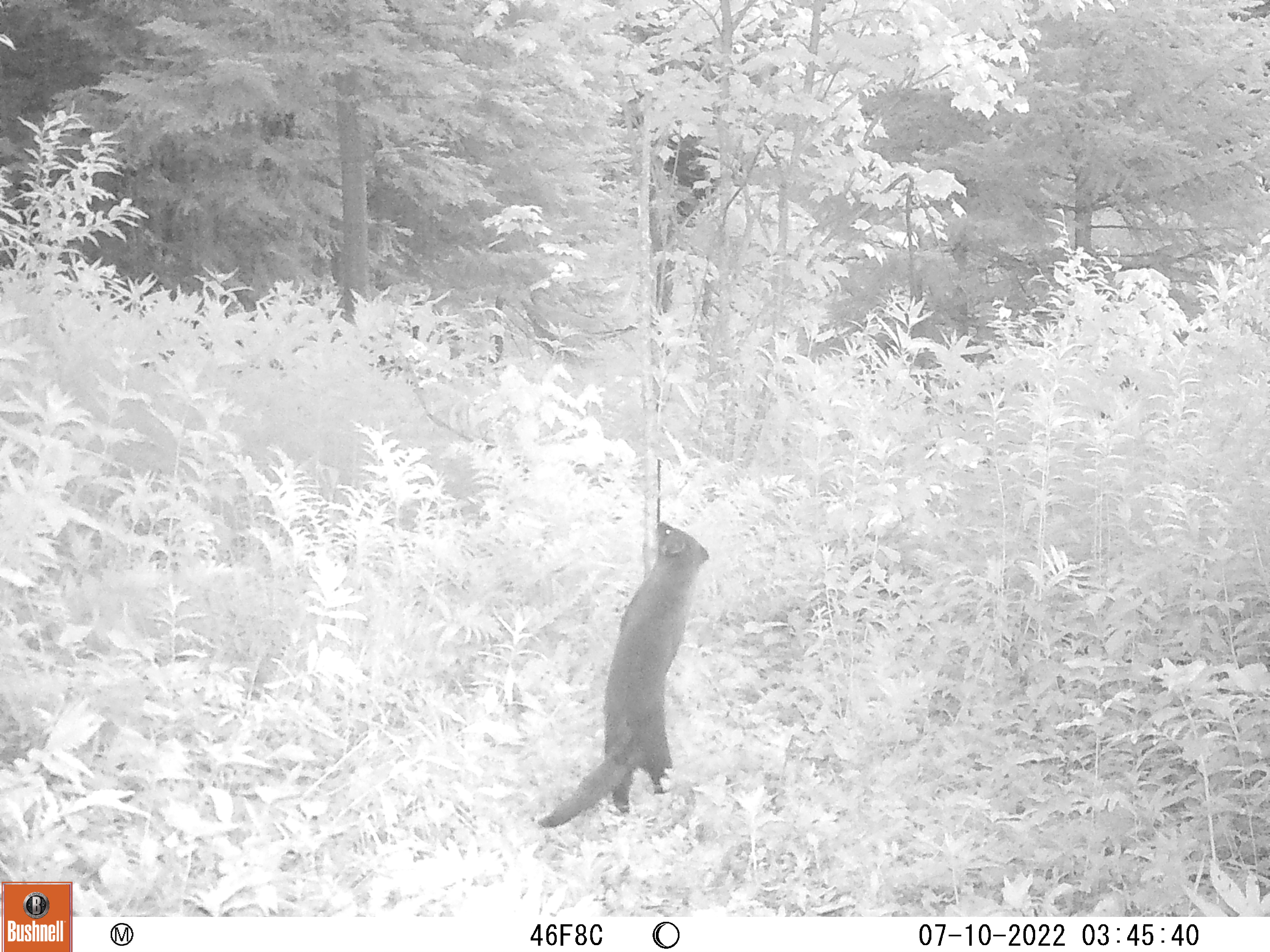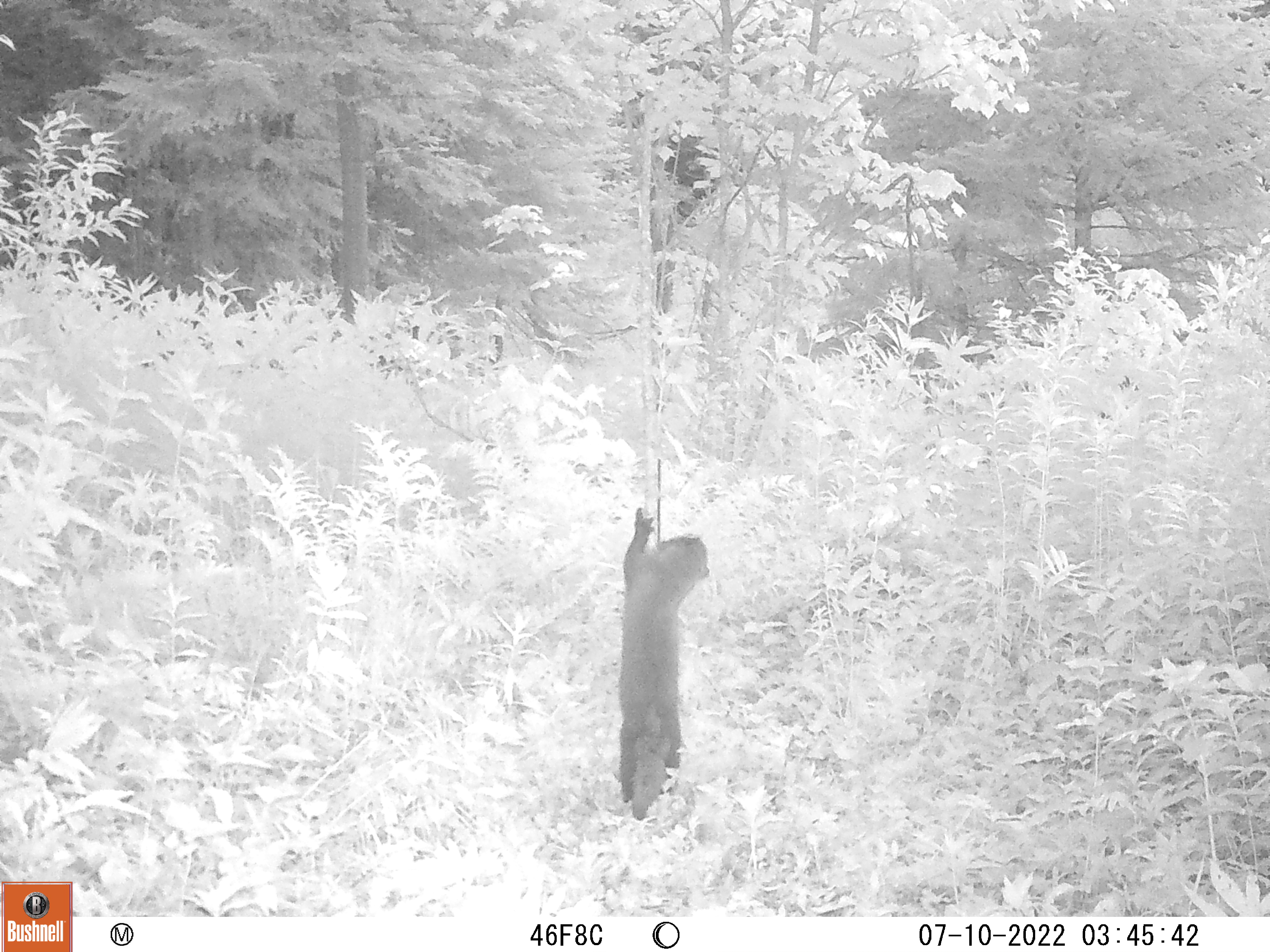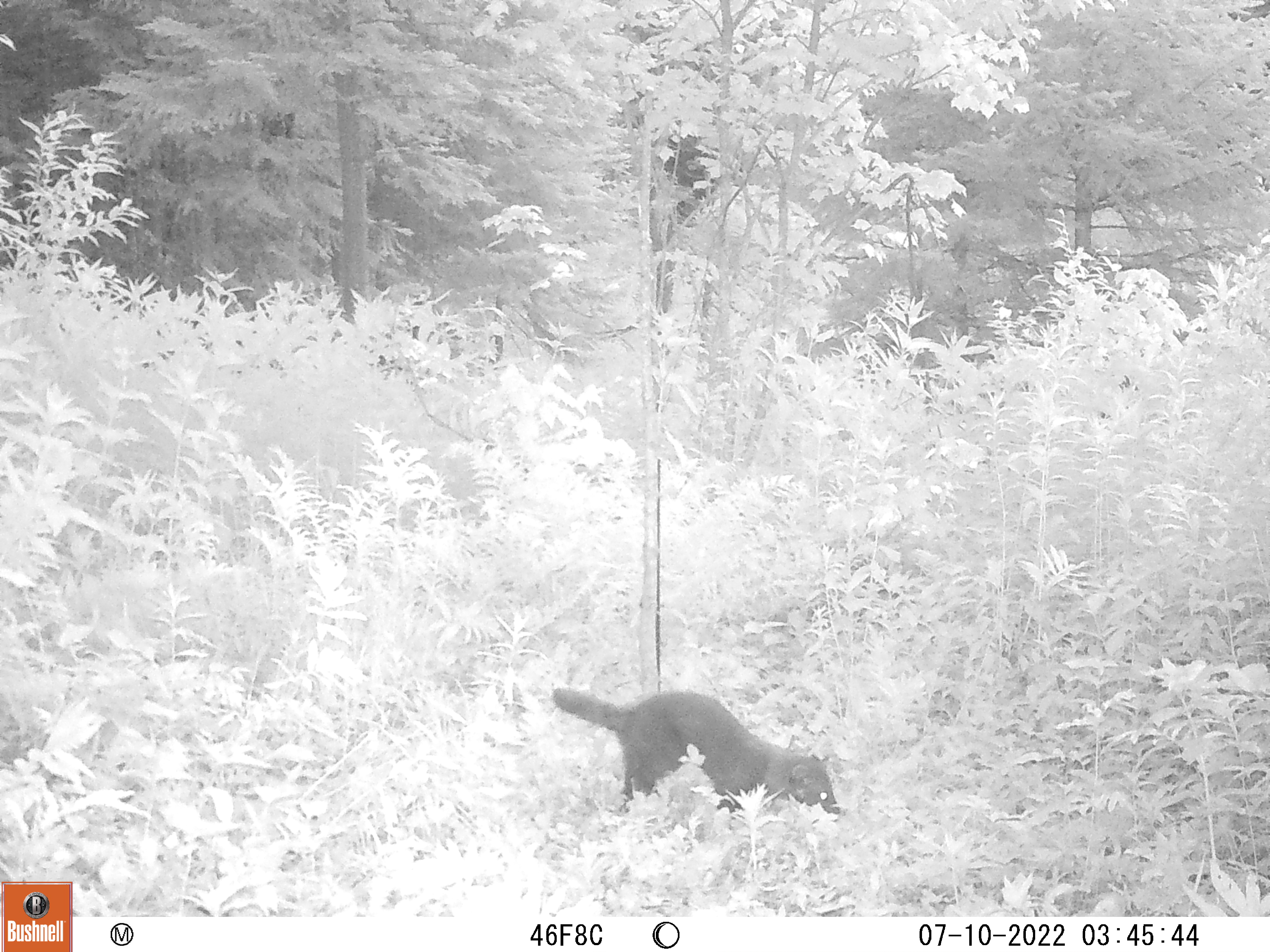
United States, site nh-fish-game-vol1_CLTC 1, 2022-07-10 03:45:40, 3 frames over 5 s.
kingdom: Animalia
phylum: Chordata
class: Mammalia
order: Carnivora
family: Mustelidae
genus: Pekania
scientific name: Pekania pennanti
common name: fisher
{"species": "fisher (Pekania pennanti)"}